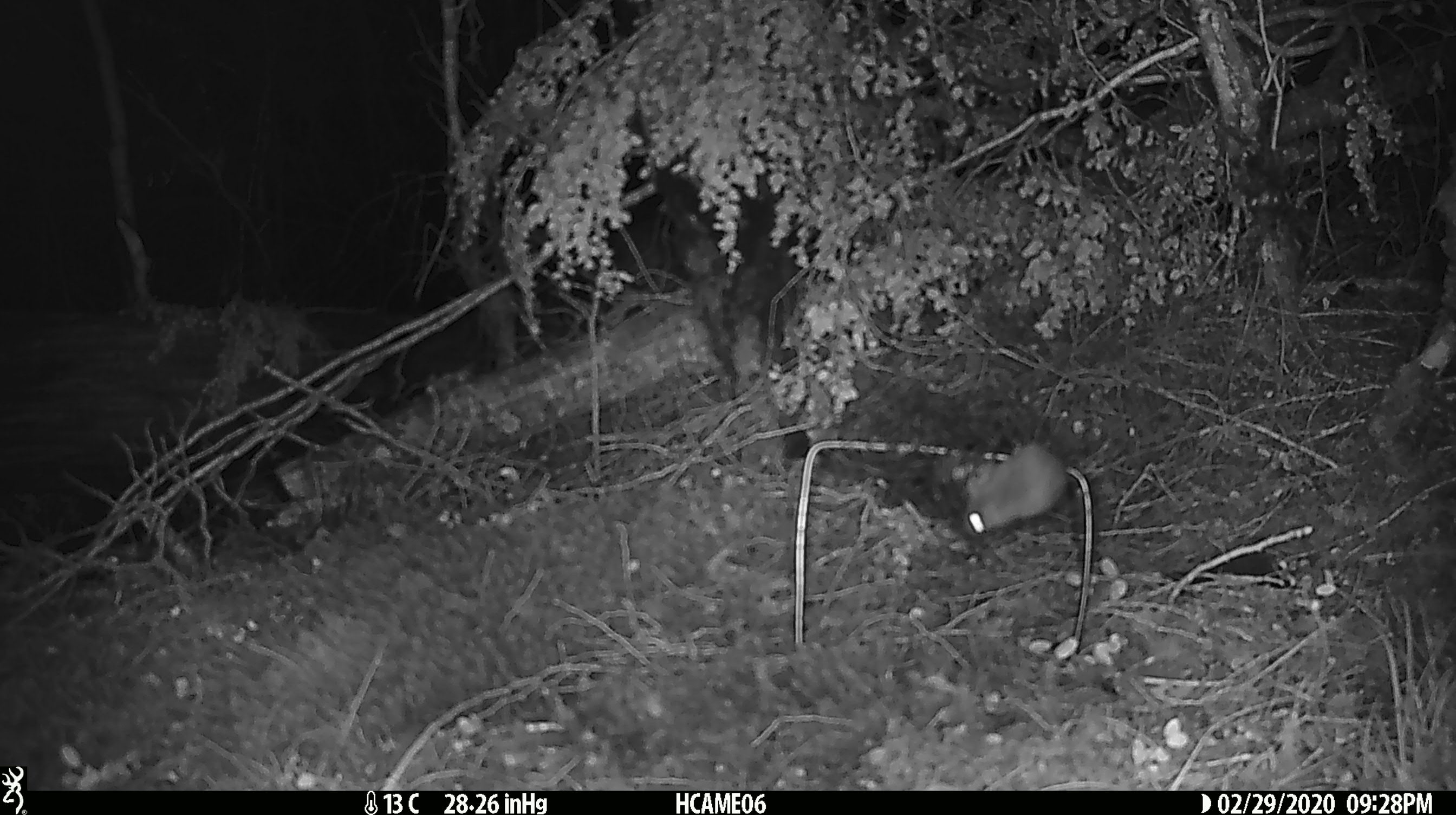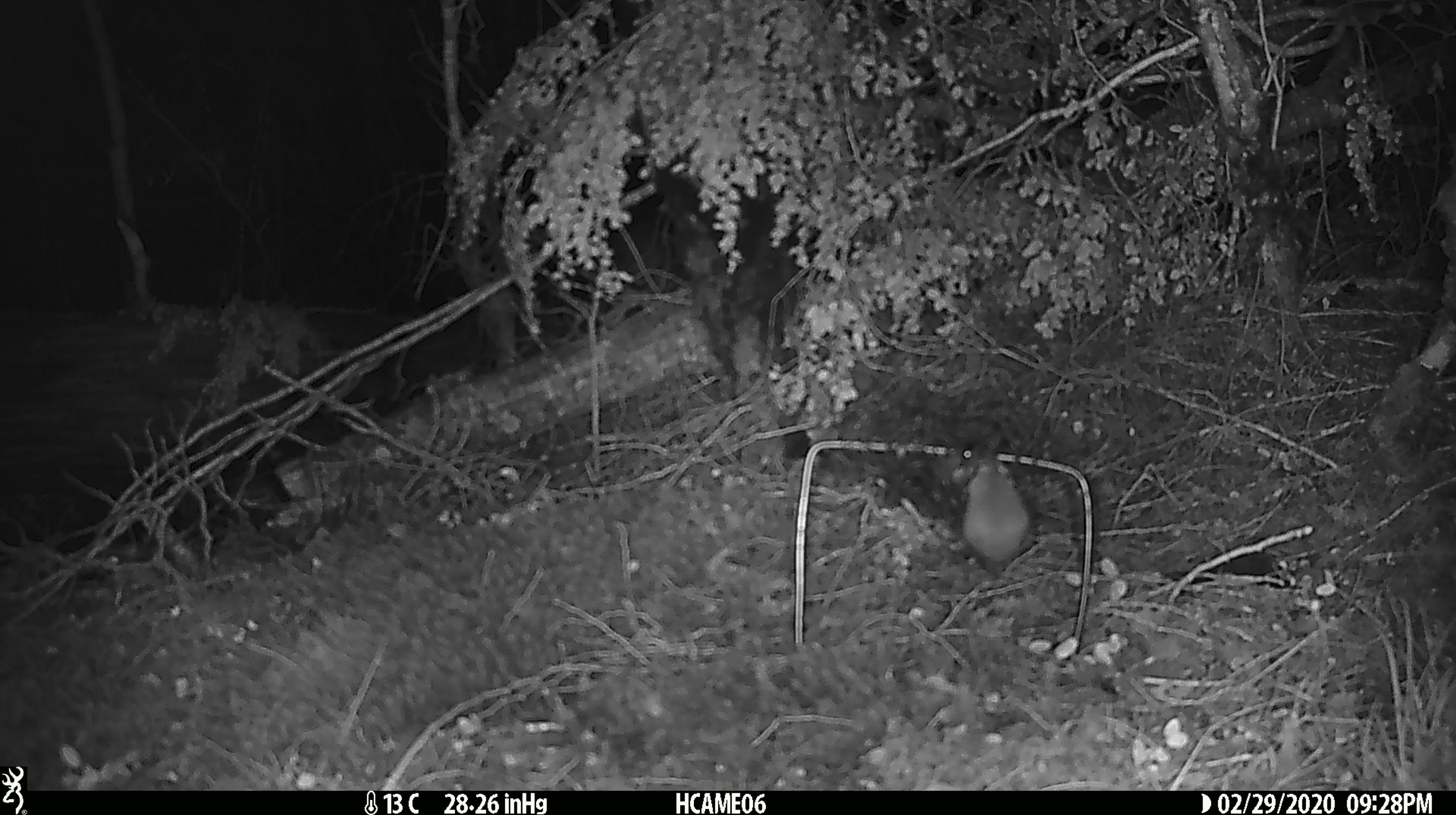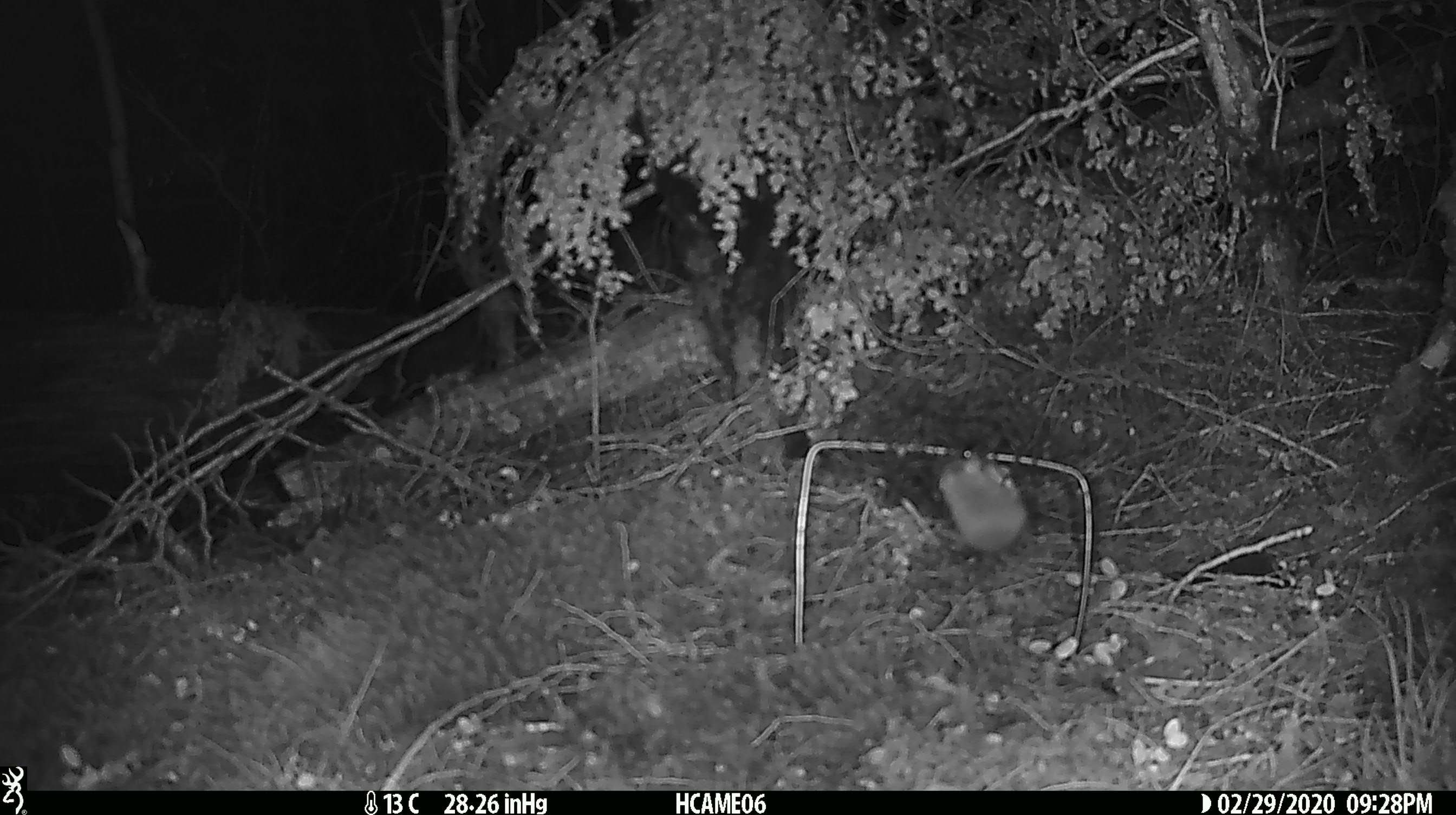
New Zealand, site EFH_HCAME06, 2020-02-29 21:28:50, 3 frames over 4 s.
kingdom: Animalia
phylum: Chordata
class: Mammalia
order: Rodentia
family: Muridae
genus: Mus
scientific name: Mus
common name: mouse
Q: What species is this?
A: Mouse (Mus).